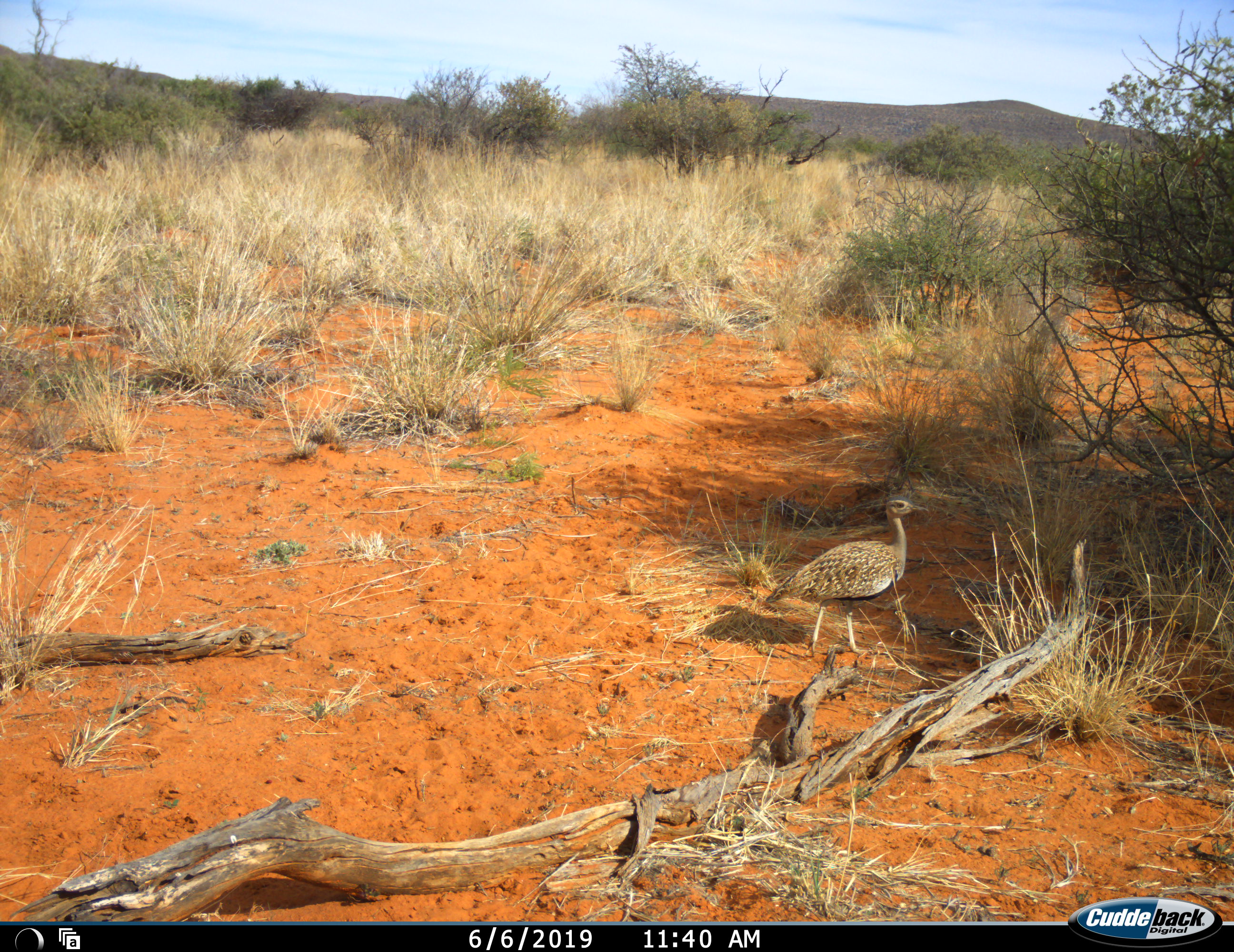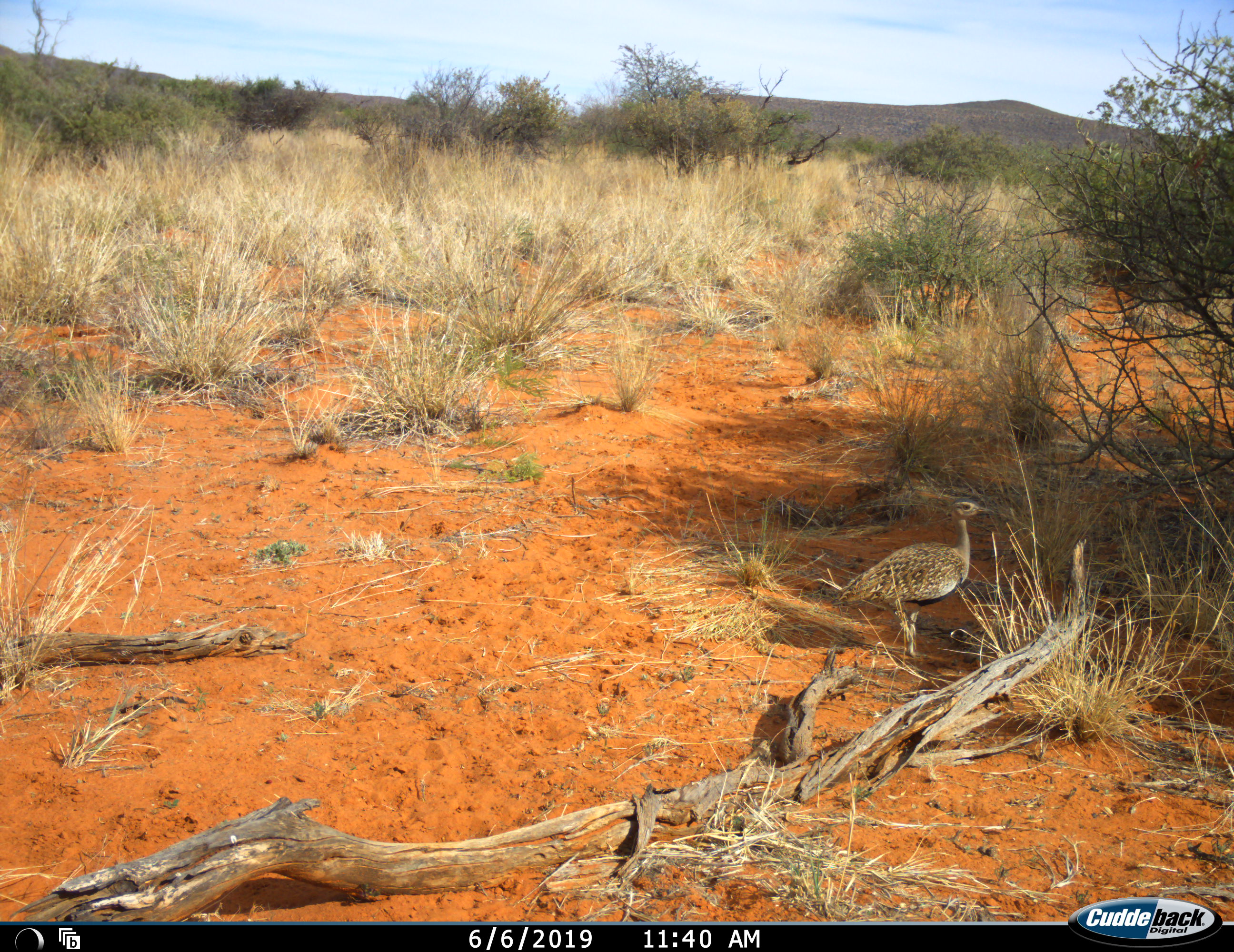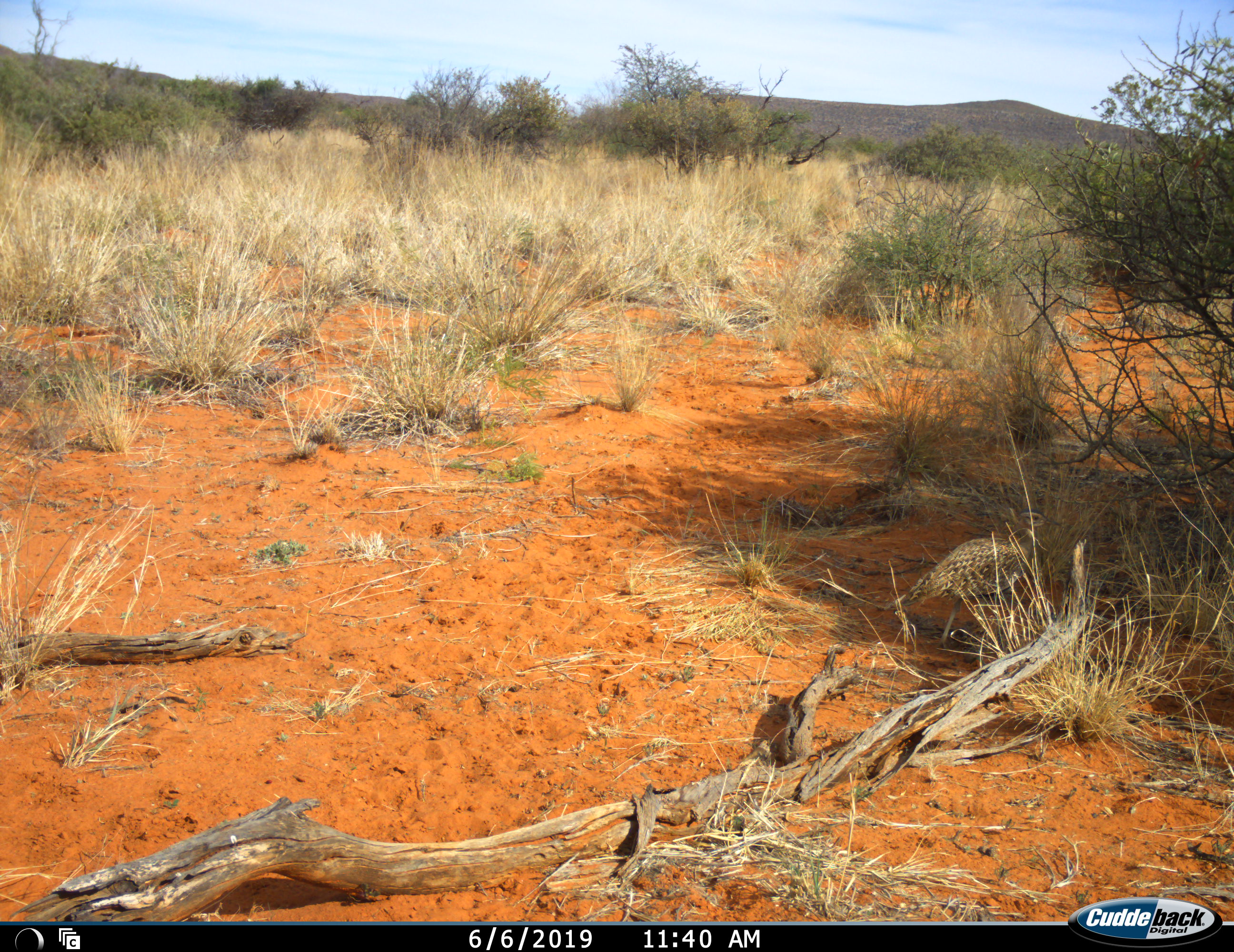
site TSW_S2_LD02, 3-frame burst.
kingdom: Animalia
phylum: Chordata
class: Aves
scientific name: Aves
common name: bird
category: birdother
Birdother (bird) (Aves), count 1. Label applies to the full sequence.